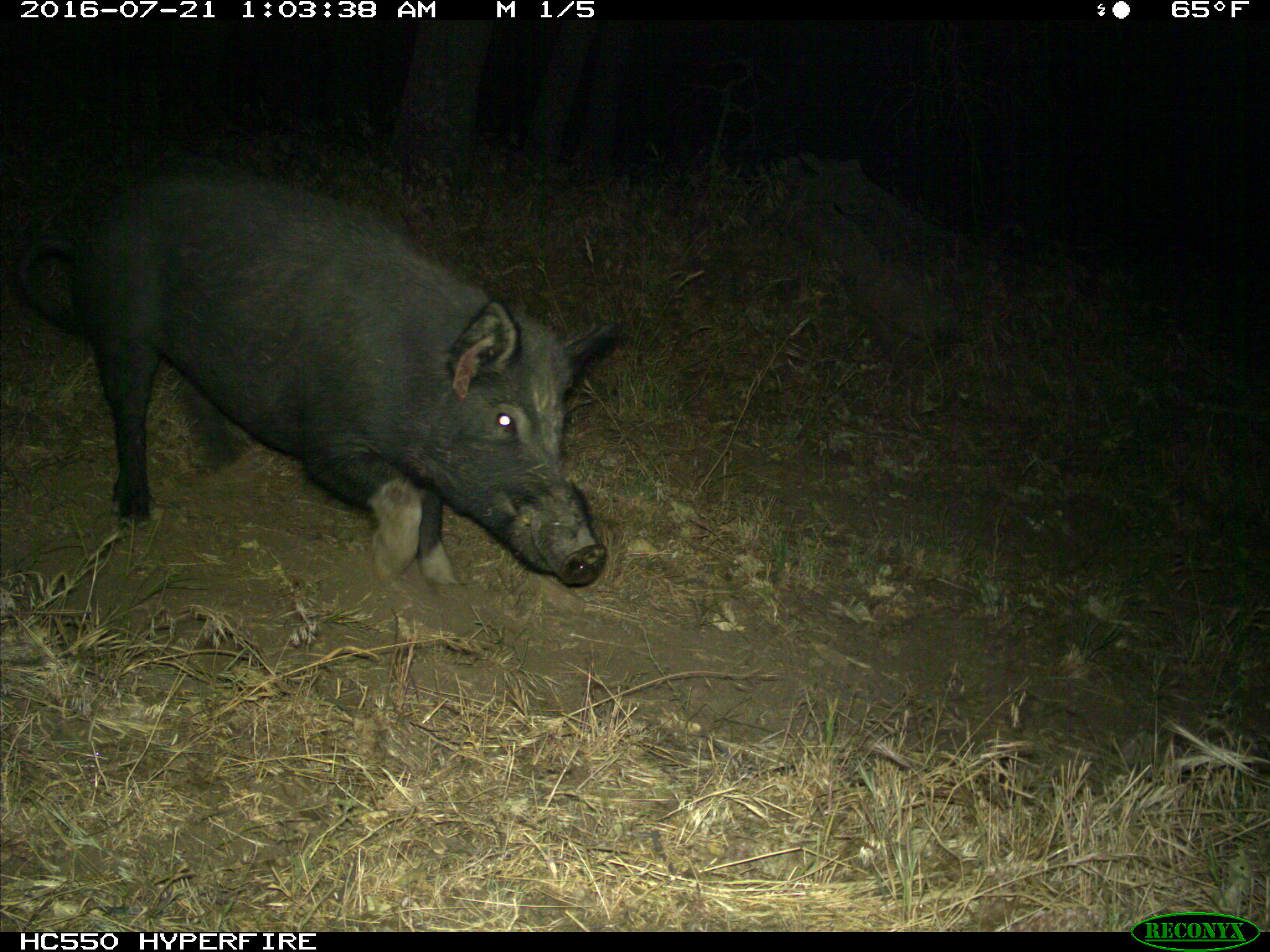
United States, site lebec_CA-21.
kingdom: Animalia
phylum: Chordata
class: Mammalia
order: Artiodactyla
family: Suidae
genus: Sus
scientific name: Sus scrofa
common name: wild boar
Sus scrofa (wild boar).